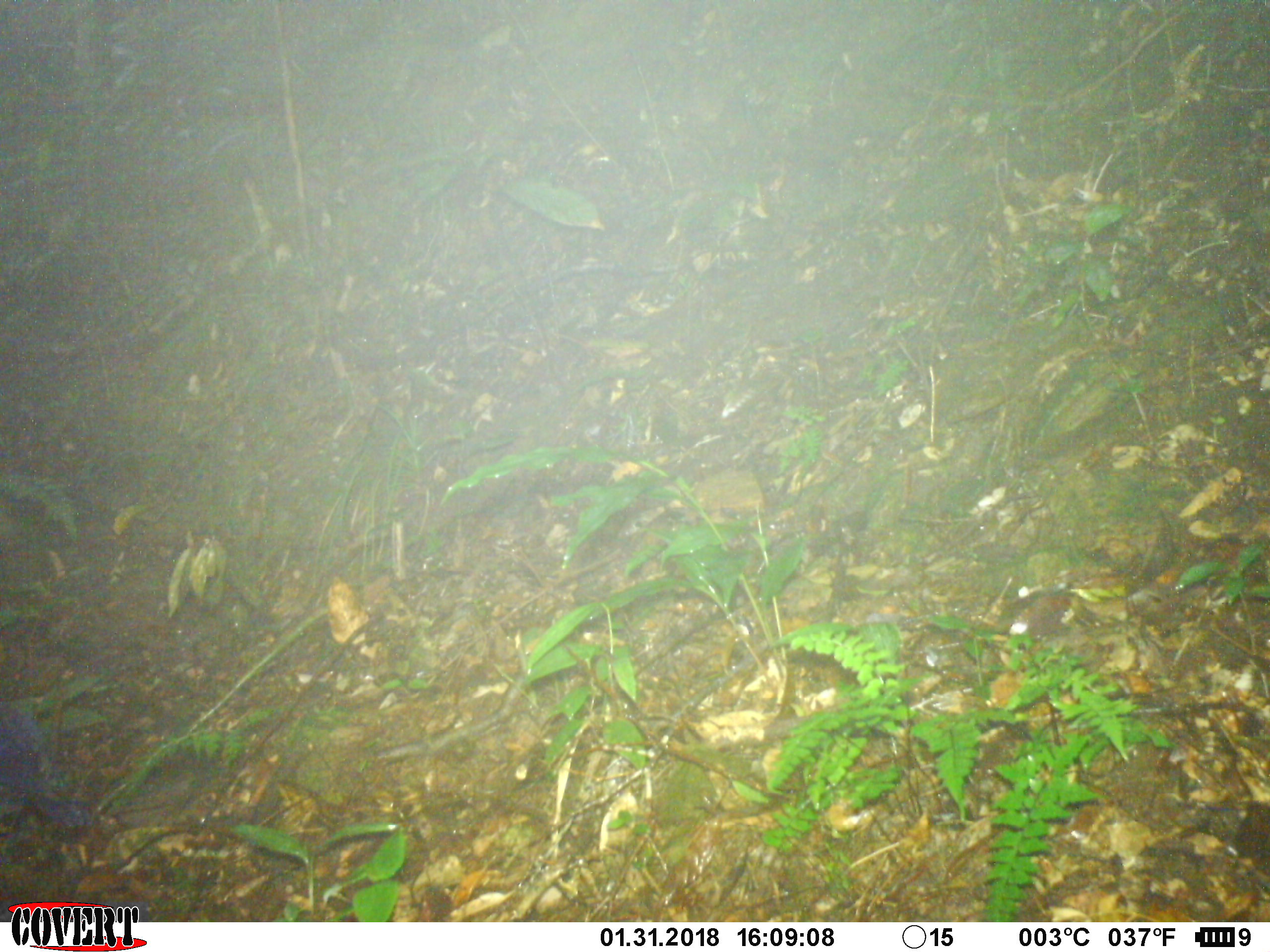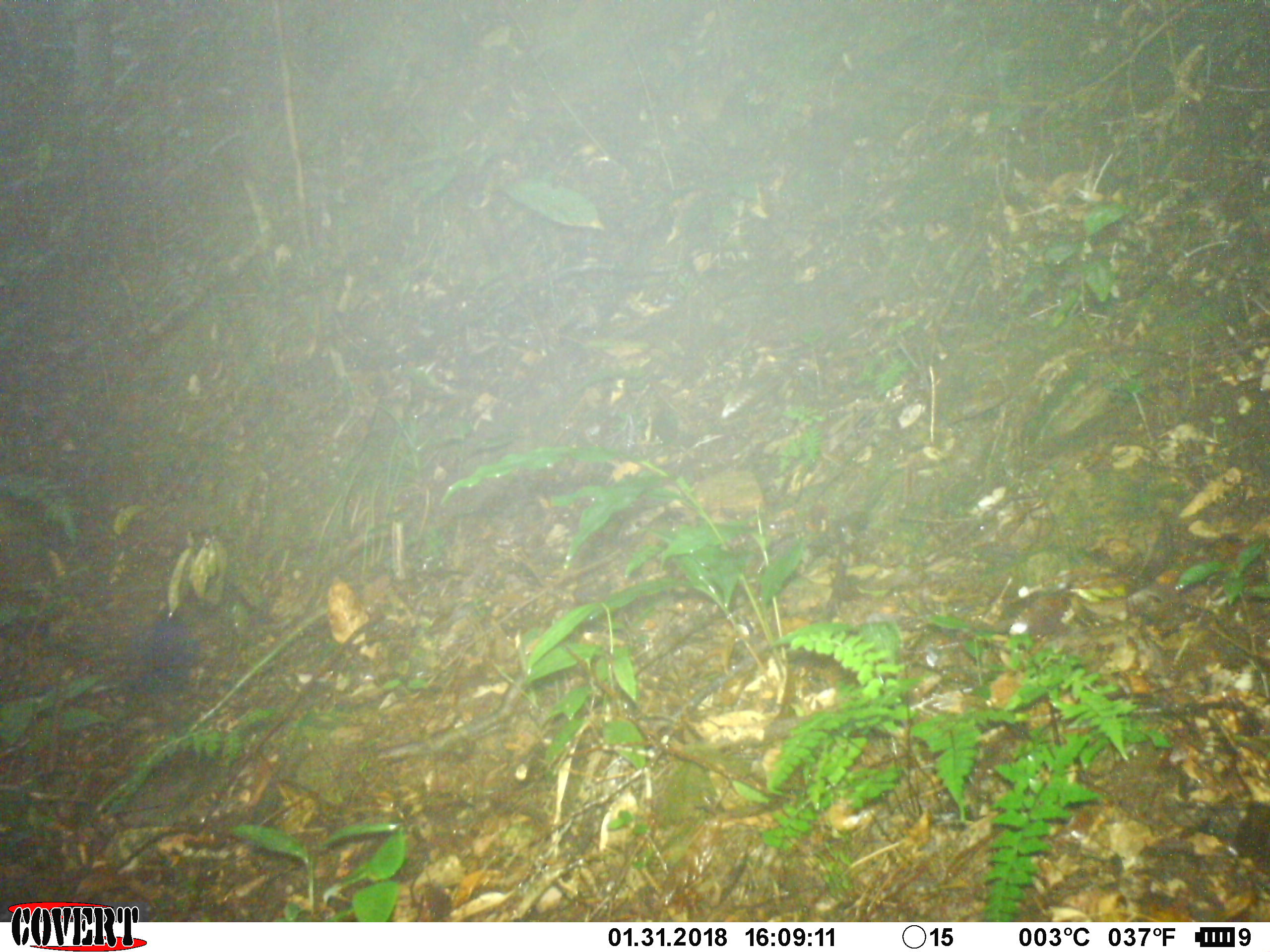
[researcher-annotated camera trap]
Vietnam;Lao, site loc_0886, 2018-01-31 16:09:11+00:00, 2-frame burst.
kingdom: Animalia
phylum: Chordata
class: Aves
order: Passeriformes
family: Muscicapidae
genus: Myophonus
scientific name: Myophonus caeruleus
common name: blue whistling thrush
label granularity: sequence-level